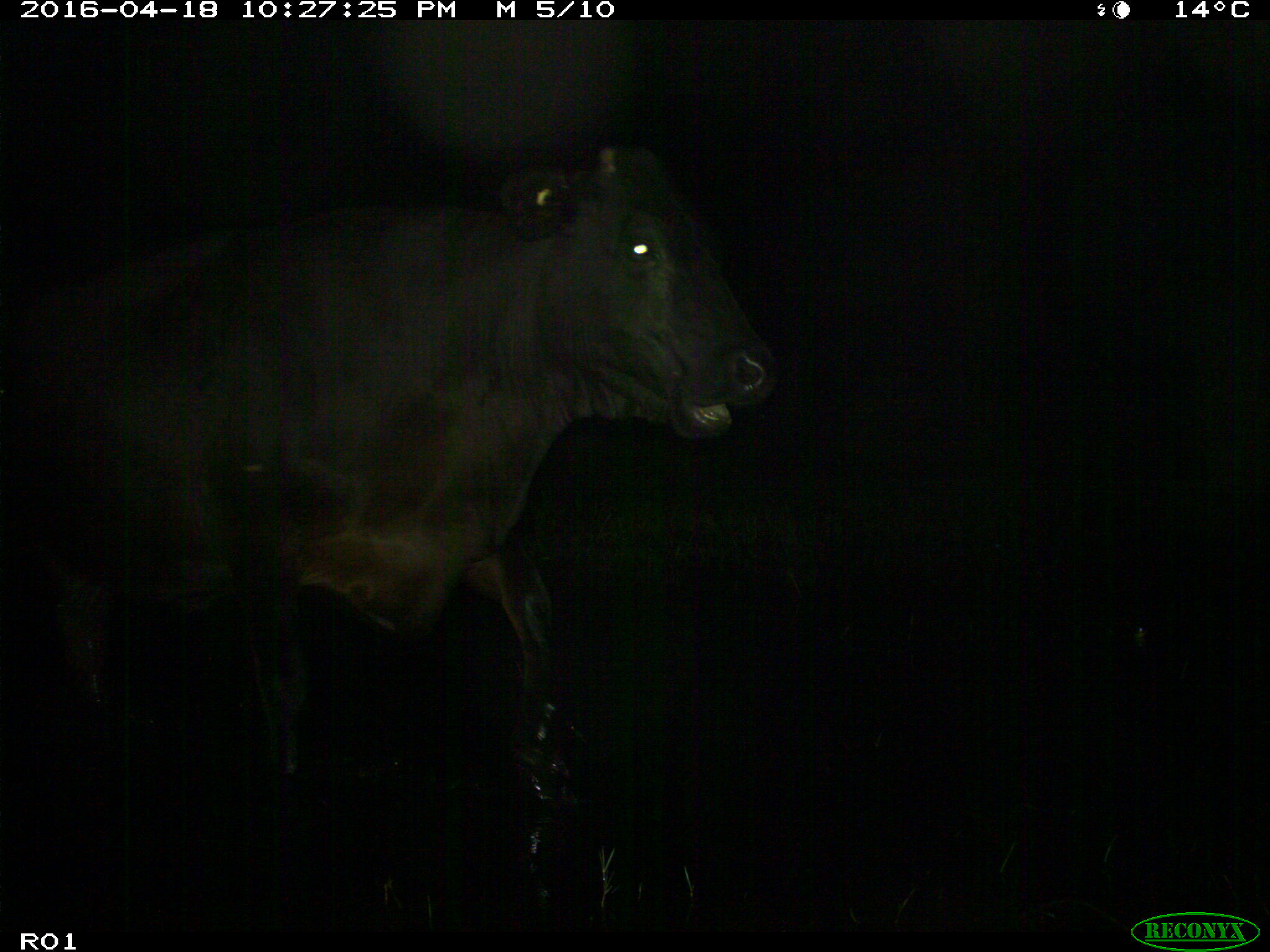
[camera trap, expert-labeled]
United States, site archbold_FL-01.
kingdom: Animalia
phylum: Chordata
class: Mammalia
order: Artiodactyla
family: Bovidae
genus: Bos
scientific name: Bos taurus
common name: domestic cow